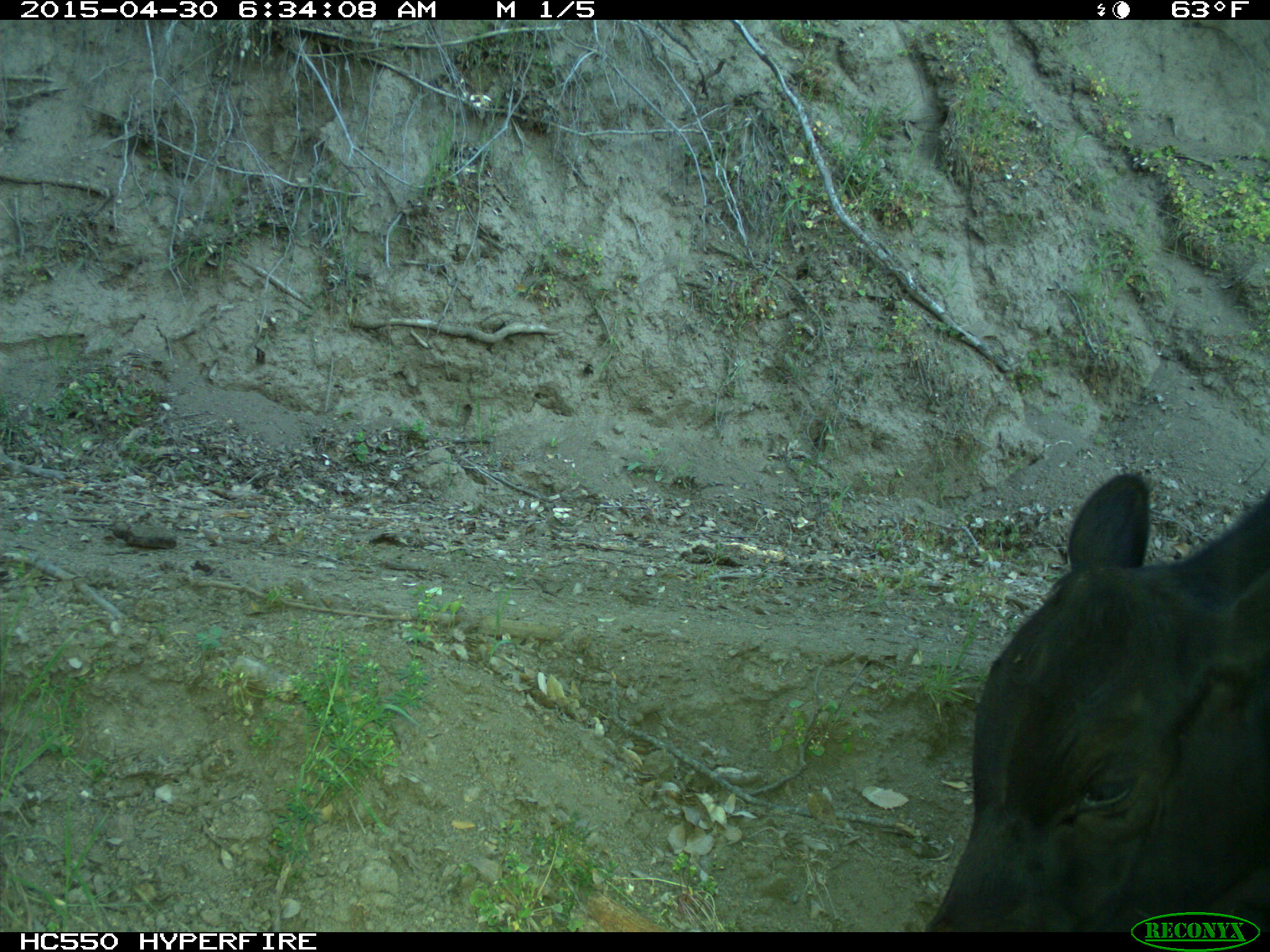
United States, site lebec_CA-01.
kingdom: Animalia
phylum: Chordata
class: Mammalia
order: Artiodactyla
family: Bovidae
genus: Bos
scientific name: Bos taurus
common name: domestic cow